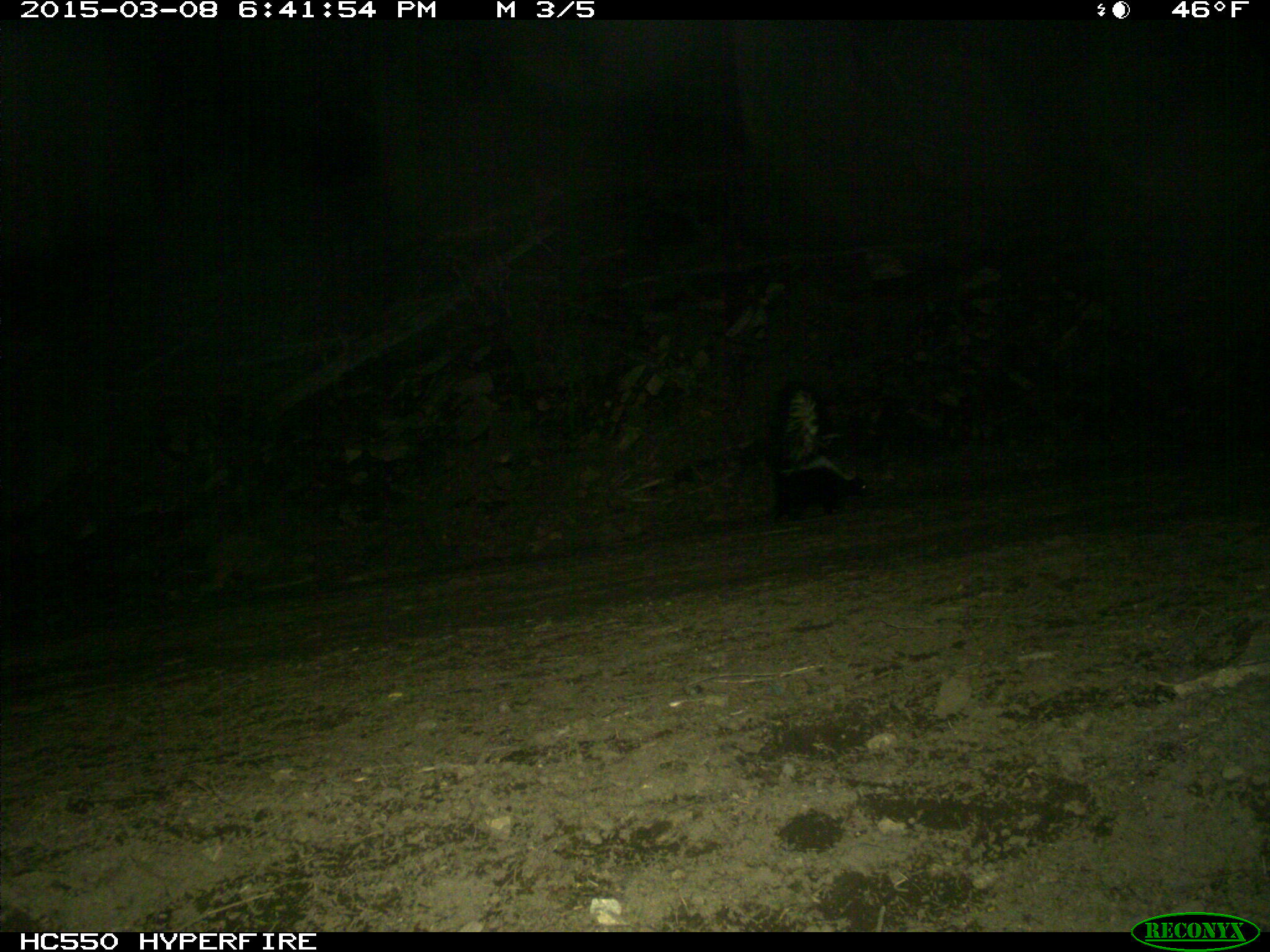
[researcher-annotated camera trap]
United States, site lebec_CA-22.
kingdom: Animalia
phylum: Chordata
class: Mammalia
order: Carnivora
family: Mephitidae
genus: Mephitis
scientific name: Mephitis mephitis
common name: striped skunk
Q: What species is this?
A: Mephitis mephitis (striped skunk).